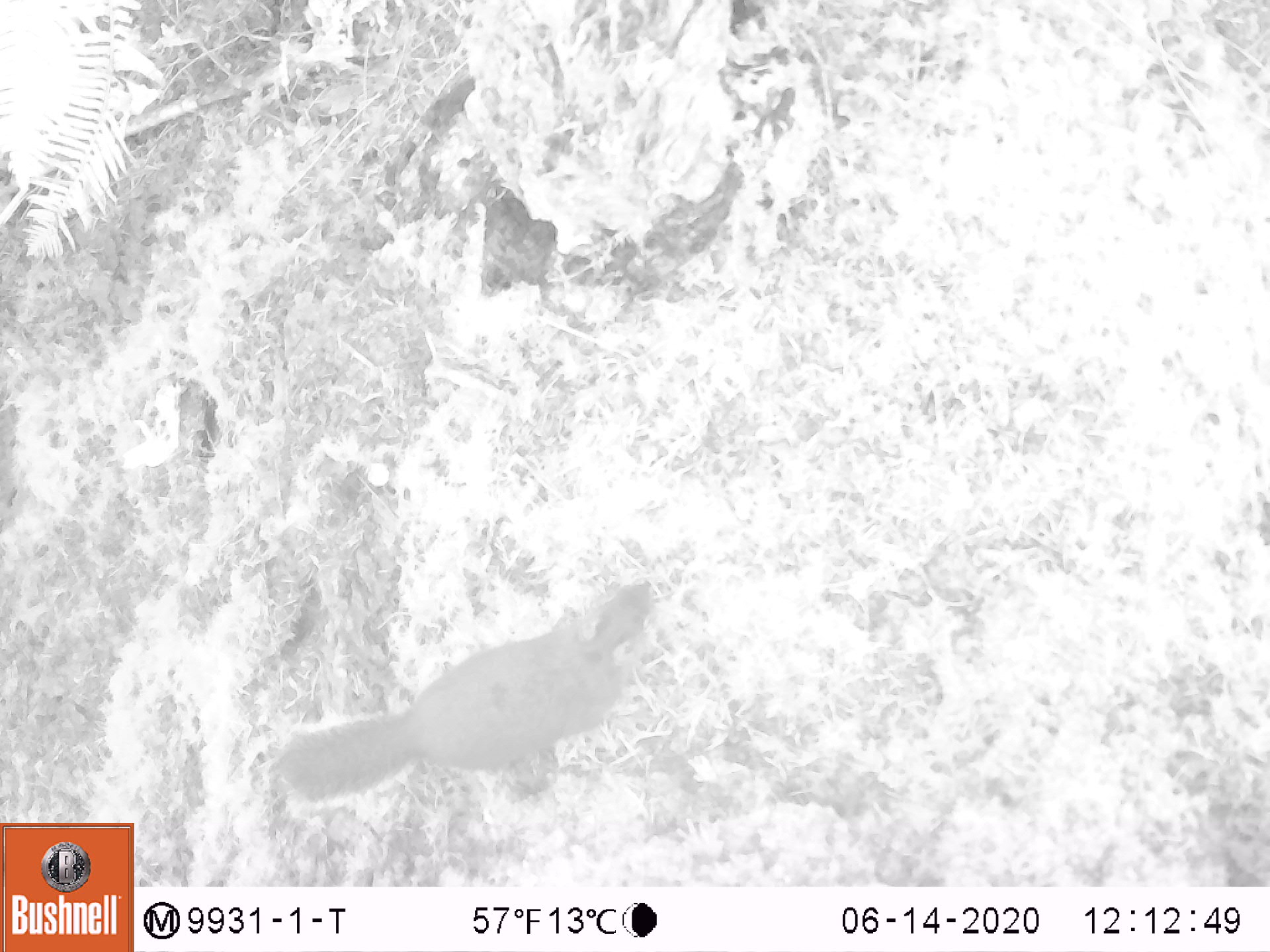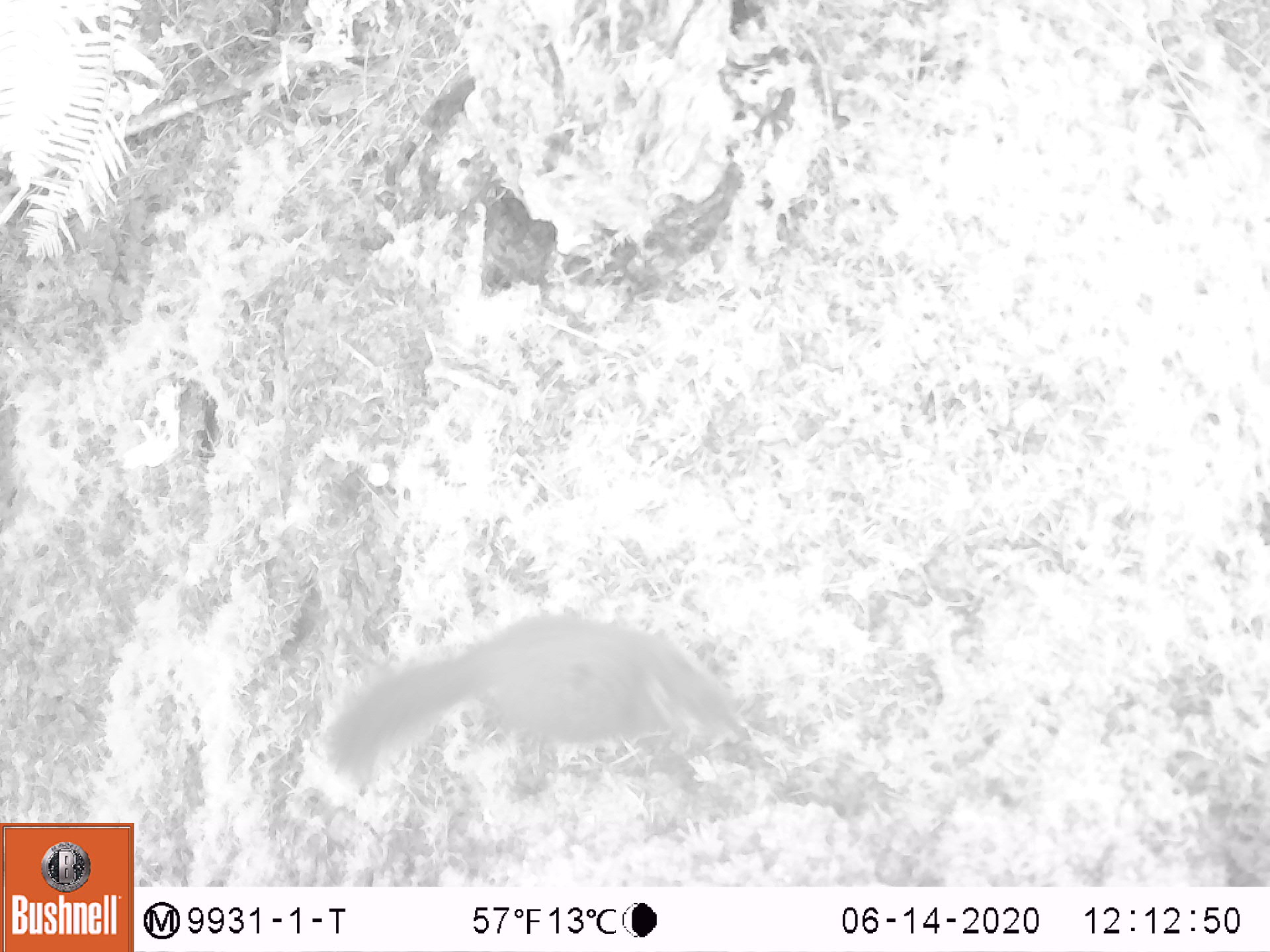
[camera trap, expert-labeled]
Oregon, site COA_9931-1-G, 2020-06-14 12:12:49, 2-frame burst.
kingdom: Animalia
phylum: Chordata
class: Mammalia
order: Rodentia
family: Sciuridae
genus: Tamiasciurus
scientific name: Tamiasciurus douglasii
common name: douglas squirrel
Douglas squirrel (Tamiasciurus douglasii).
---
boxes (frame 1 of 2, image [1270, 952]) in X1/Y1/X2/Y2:
douglas squirrel: 265/569/667/832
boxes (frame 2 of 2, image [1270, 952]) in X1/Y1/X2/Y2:
douglas squirrel: 313/605/754/789